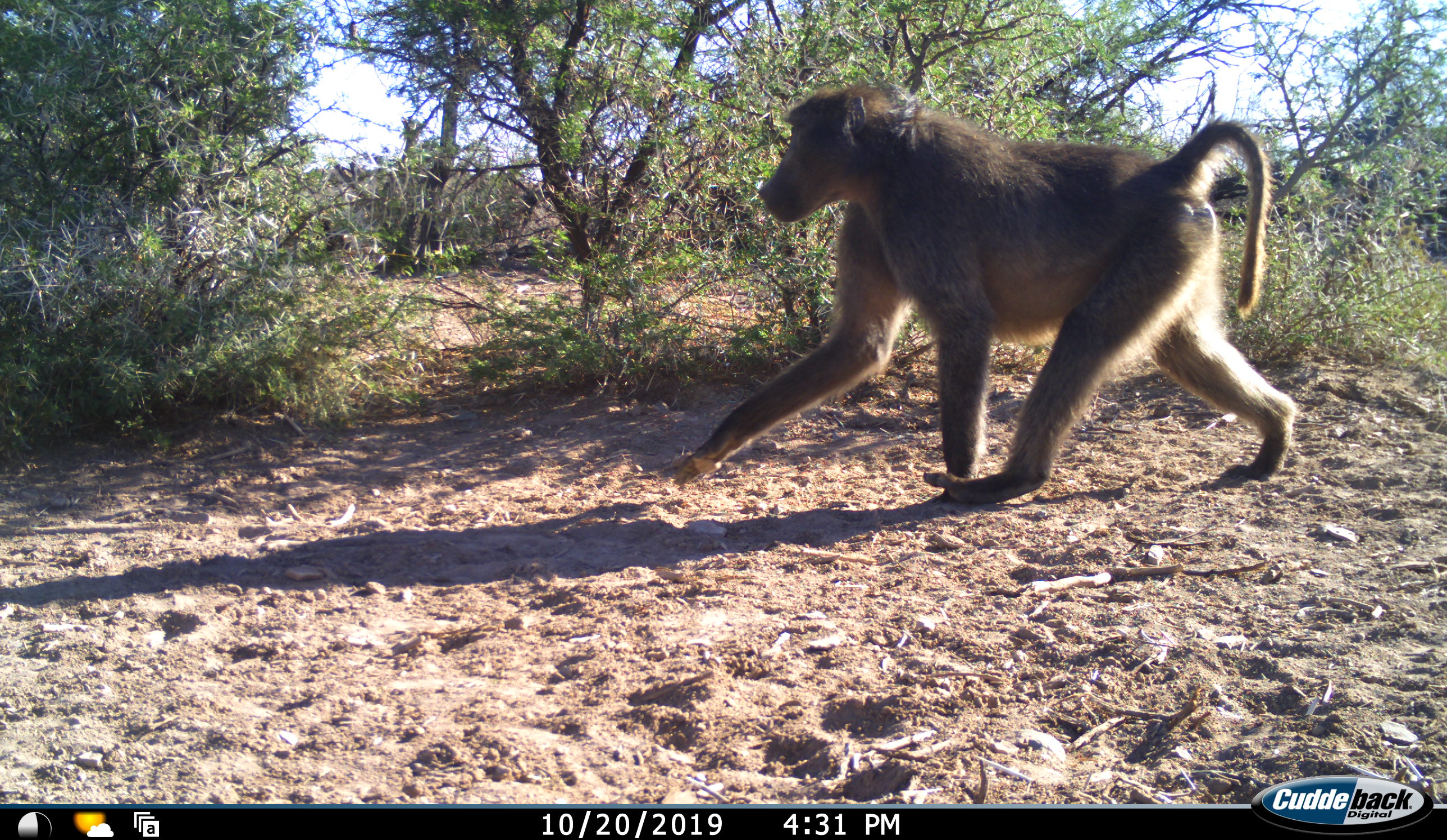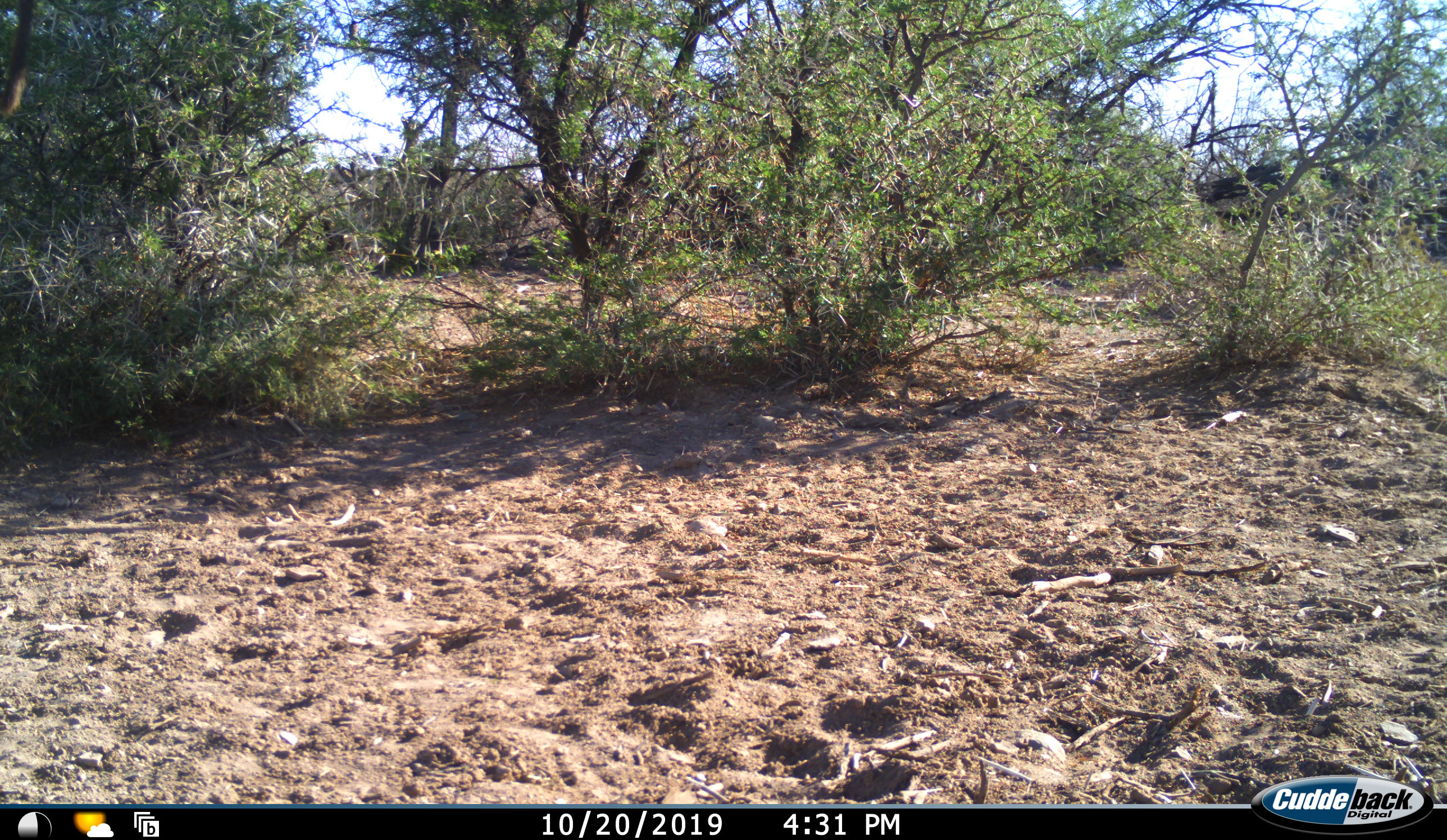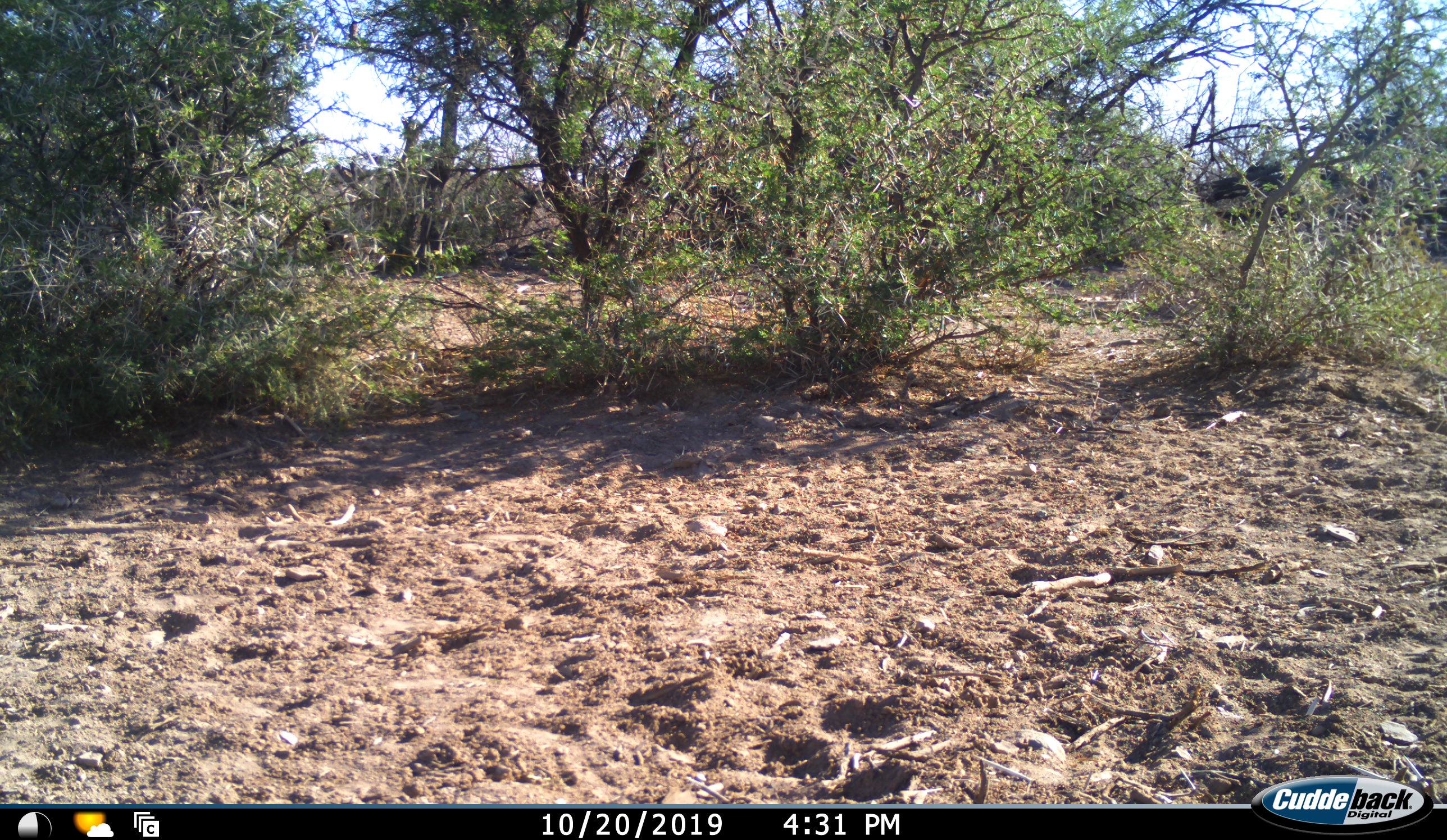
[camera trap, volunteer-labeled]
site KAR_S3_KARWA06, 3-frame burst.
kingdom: Animalia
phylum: Chordata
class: Mammalia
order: Primates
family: Cercopithecidae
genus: Papio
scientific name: Papio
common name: baboon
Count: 1.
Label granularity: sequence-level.